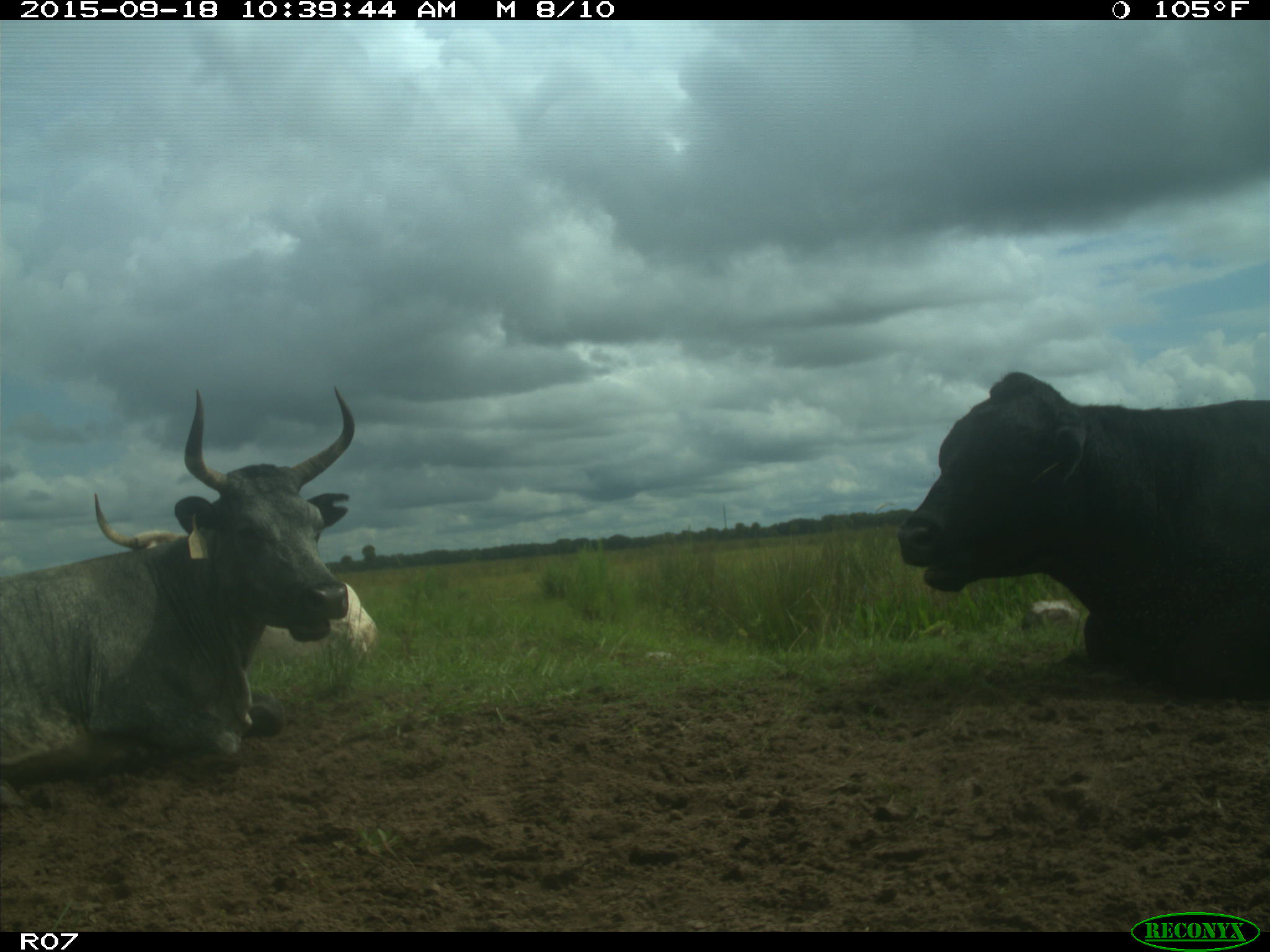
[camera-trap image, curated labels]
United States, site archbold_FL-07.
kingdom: Animalia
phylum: Chordata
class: Mammalia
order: Artiodactyla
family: Bovidae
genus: Bos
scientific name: Bos taurus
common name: domestic cow